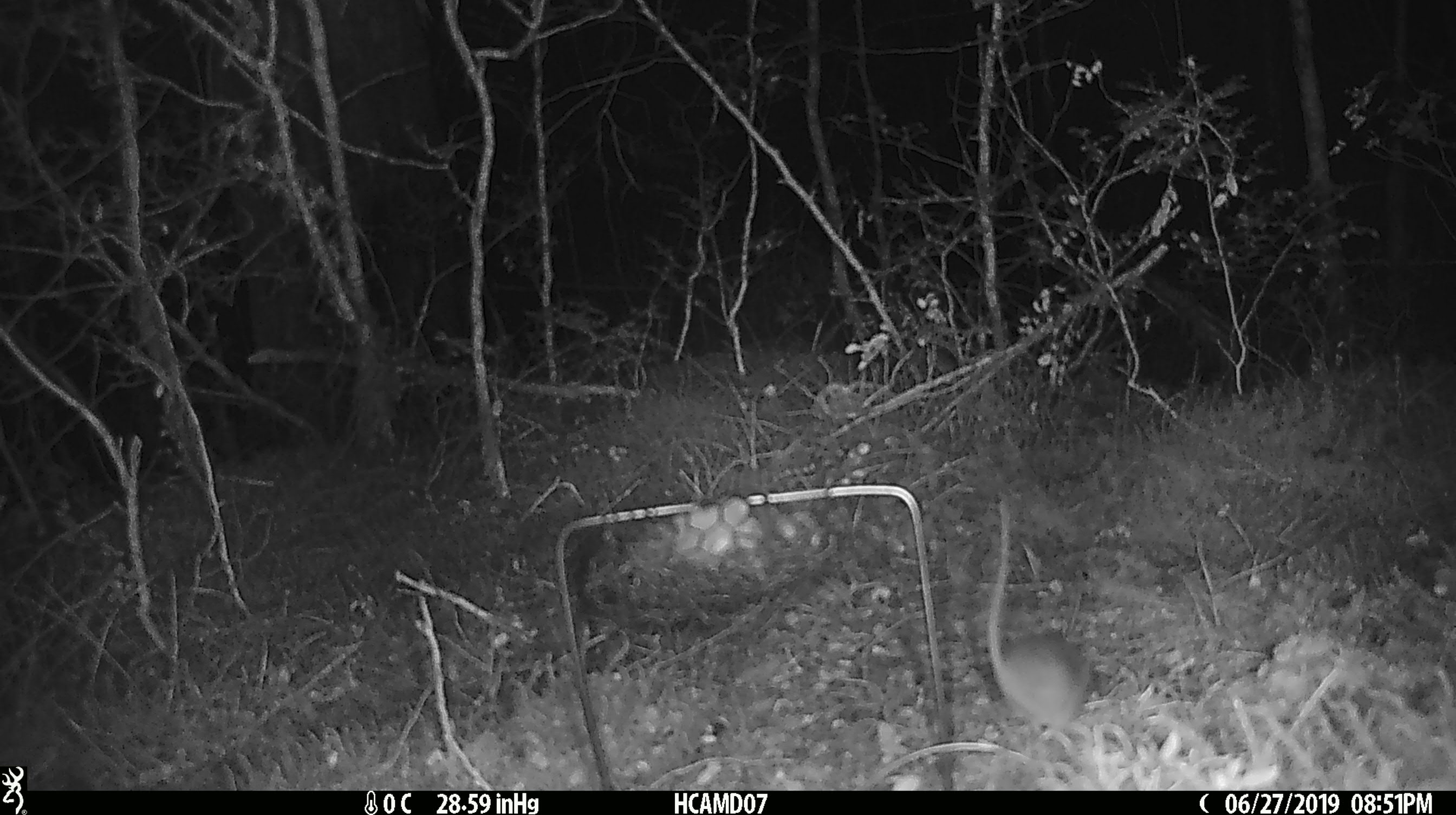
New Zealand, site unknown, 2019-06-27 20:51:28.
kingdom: Animalia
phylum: Chordata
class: Mammalia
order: Rodentia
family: Muridae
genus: Mus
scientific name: Mus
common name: mouse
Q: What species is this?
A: Mouse (Mus).